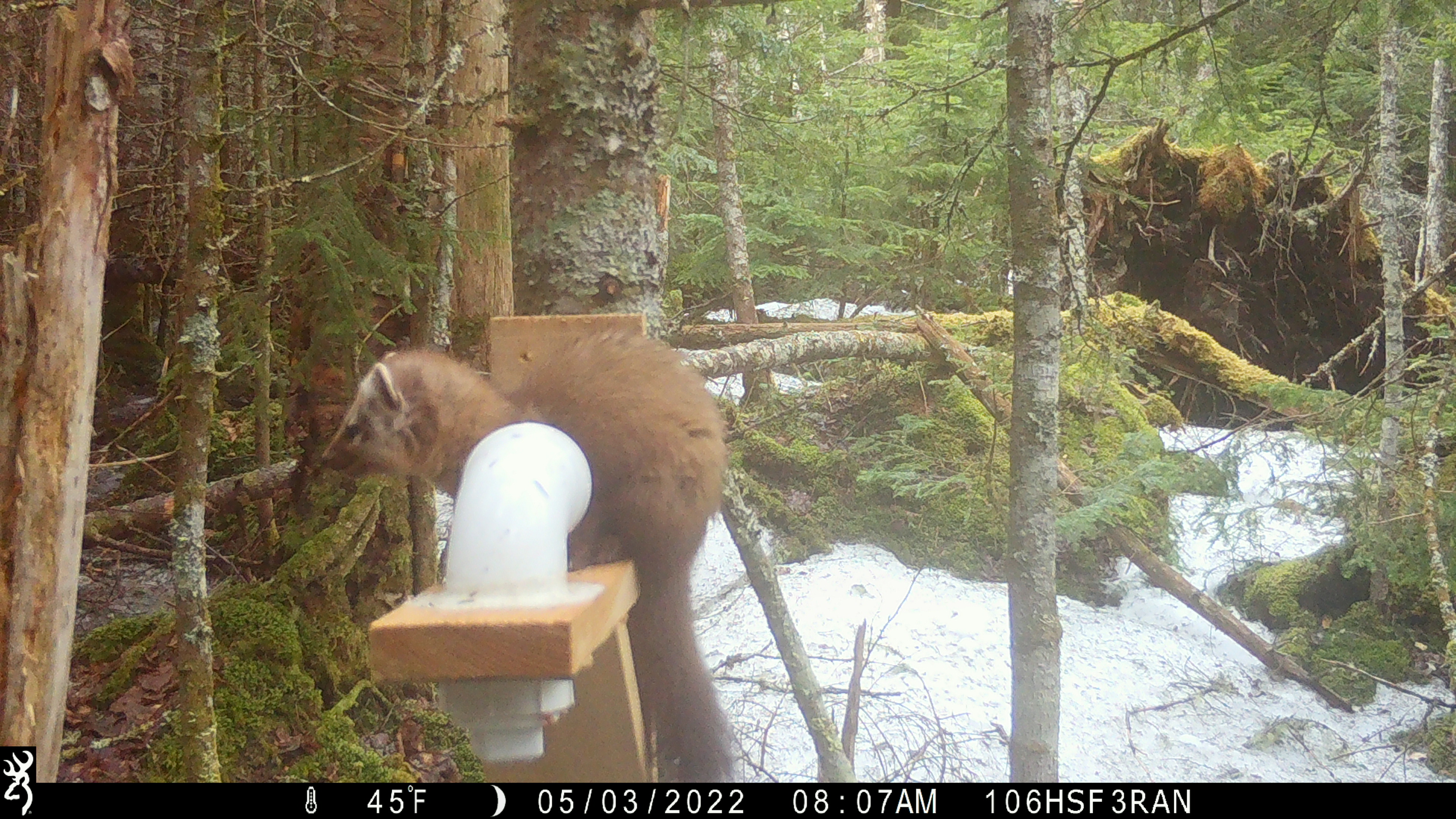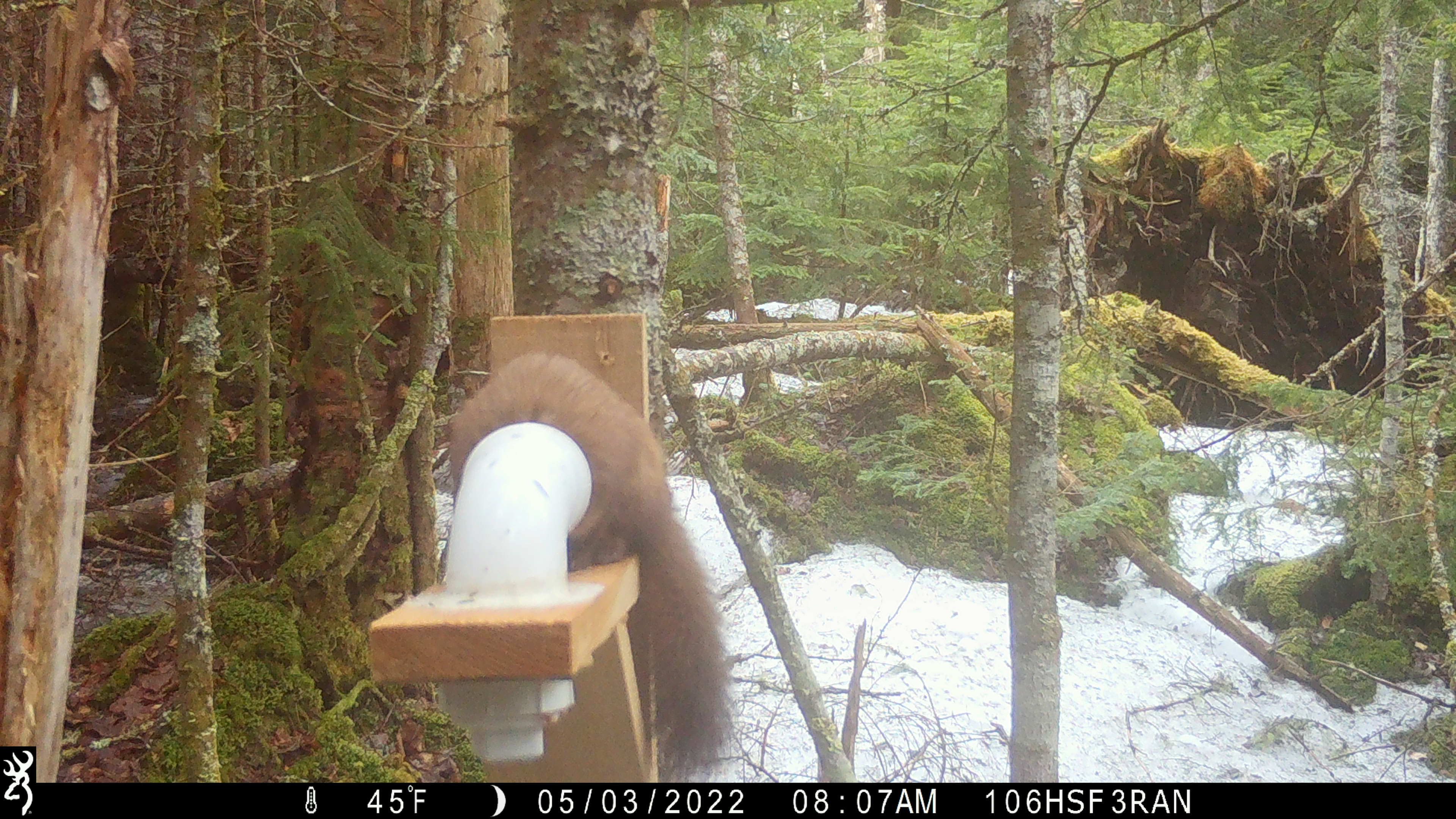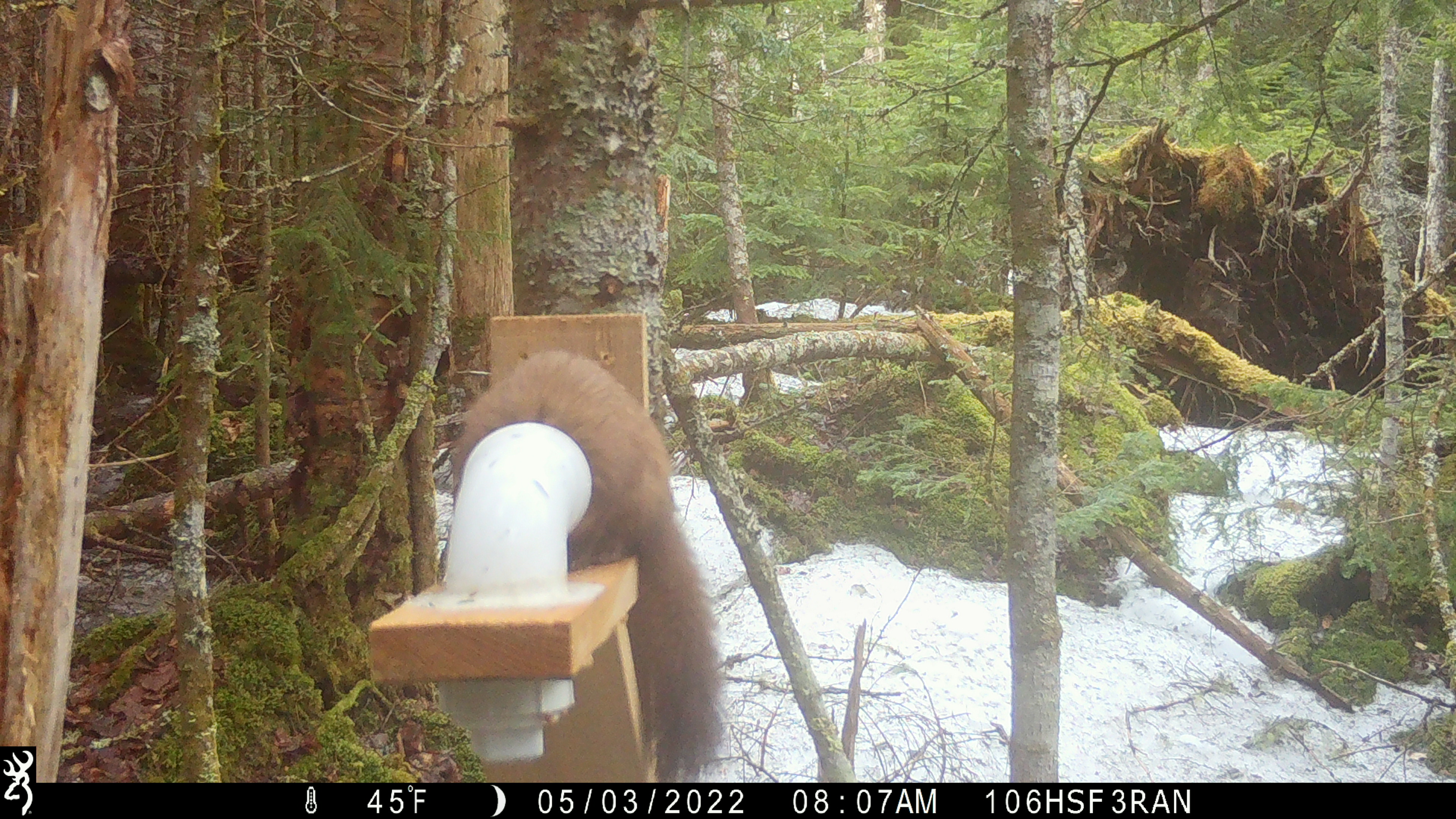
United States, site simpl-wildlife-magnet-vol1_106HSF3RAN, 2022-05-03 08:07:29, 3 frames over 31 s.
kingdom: Animalia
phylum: Chordata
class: Mammalia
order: Carnivora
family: Mustelidae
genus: Martes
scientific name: Martes americana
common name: american marten